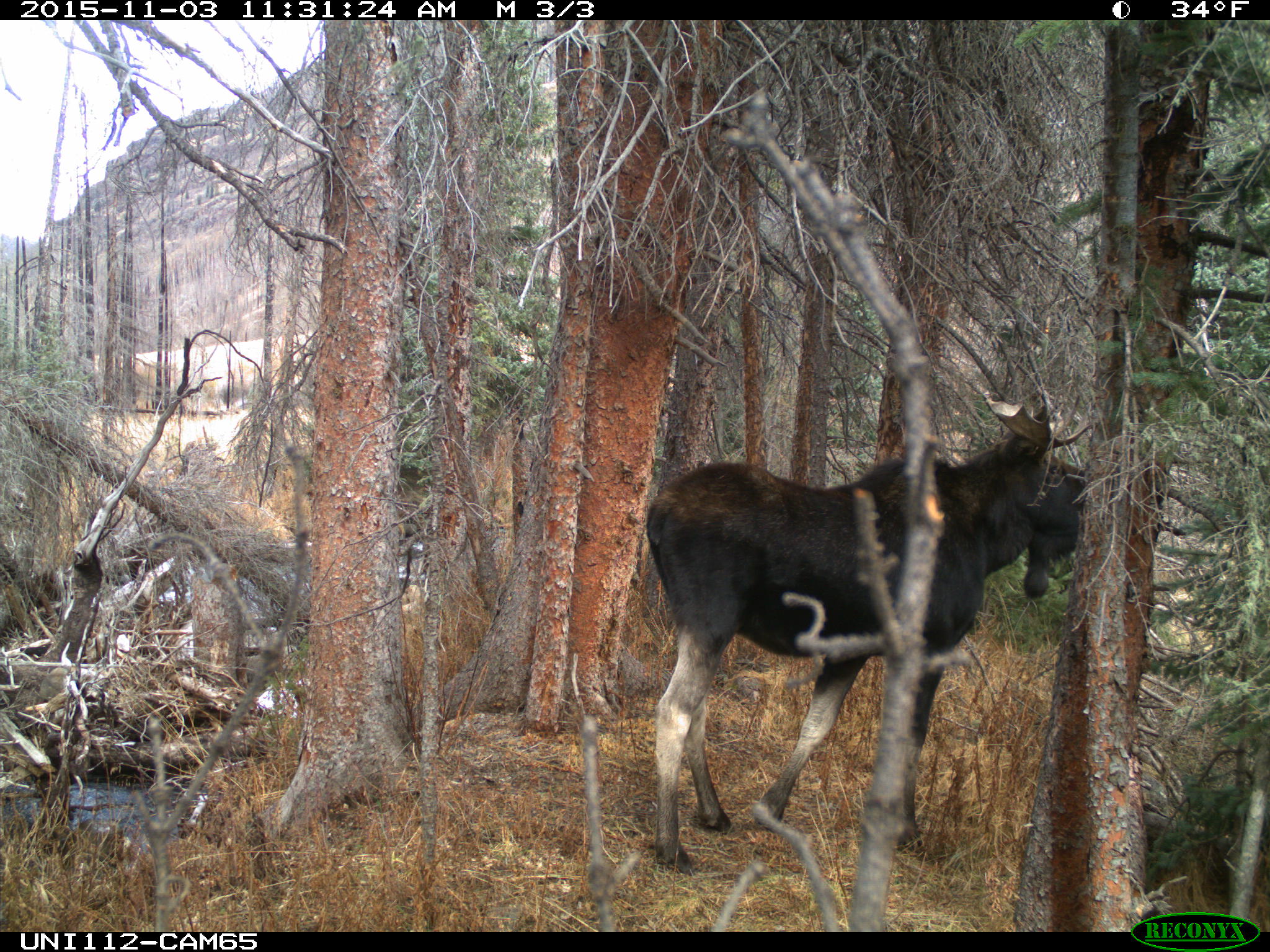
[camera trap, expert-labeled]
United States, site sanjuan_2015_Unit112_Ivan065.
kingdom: Animalia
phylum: Chordata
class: Mammalia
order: Artiodactyla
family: Cervidae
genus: Alces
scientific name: Alces alces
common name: moose